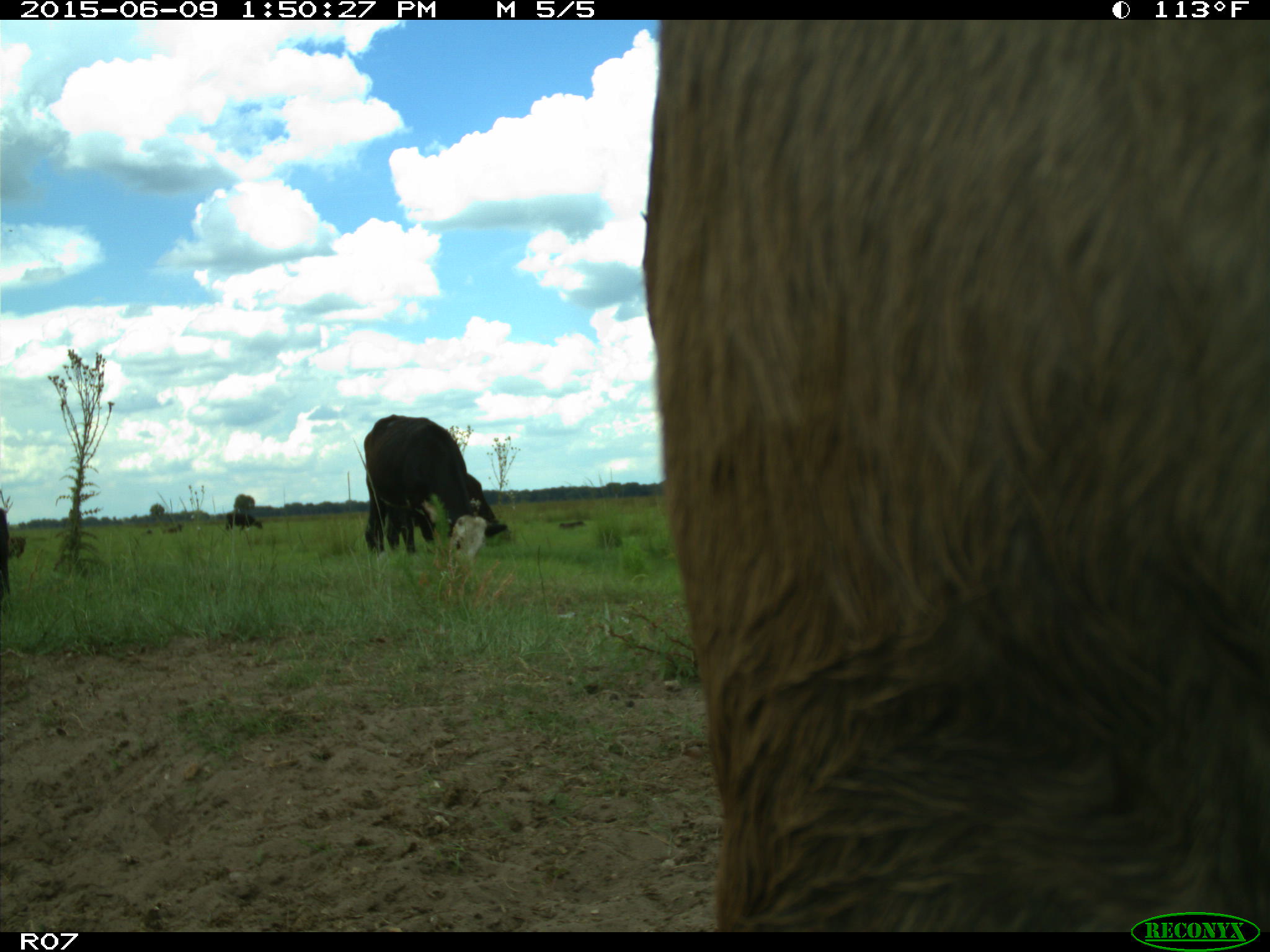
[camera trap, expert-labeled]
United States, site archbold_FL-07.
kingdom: Animalia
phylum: Chordata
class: Mammalia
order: Artiodactyla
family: Bovidae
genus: Bos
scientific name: Bos taurus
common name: domestic cow